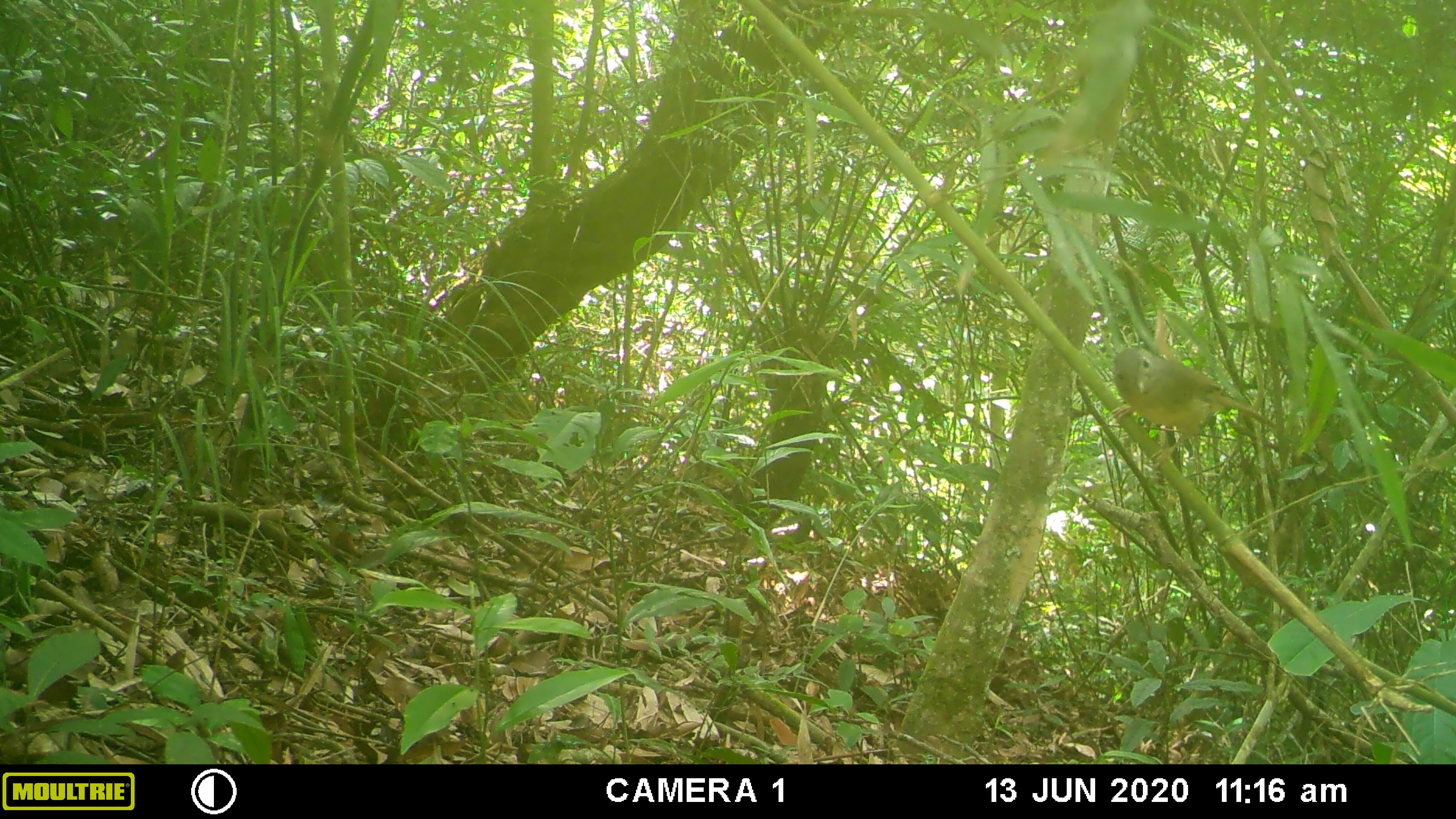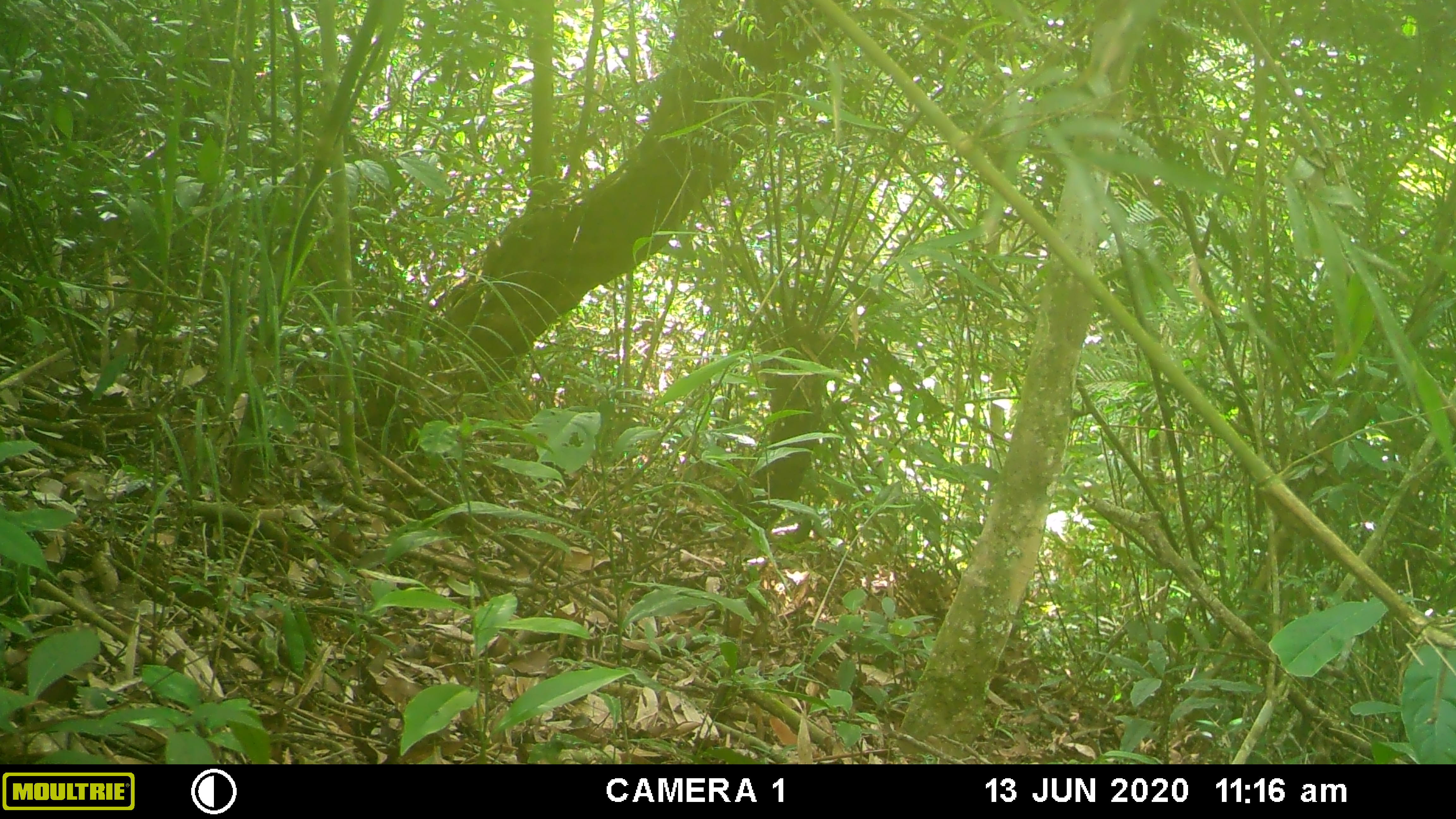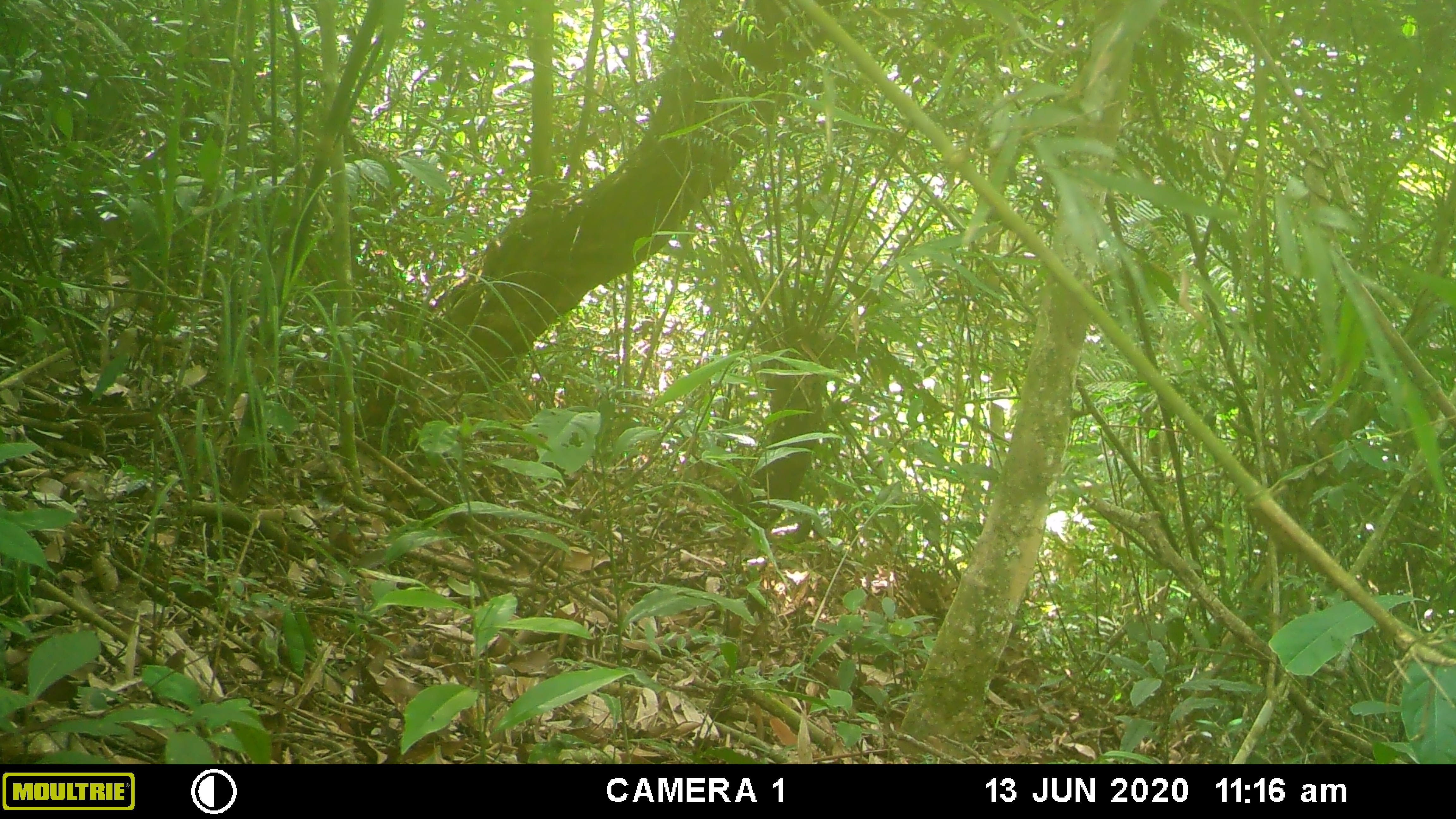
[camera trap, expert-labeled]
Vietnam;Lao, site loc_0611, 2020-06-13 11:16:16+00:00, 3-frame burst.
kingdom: Animalia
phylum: Chordata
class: Aves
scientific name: Aves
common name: bird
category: unidentified bird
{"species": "unidentified bird (bird) (Aves)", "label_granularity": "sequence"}